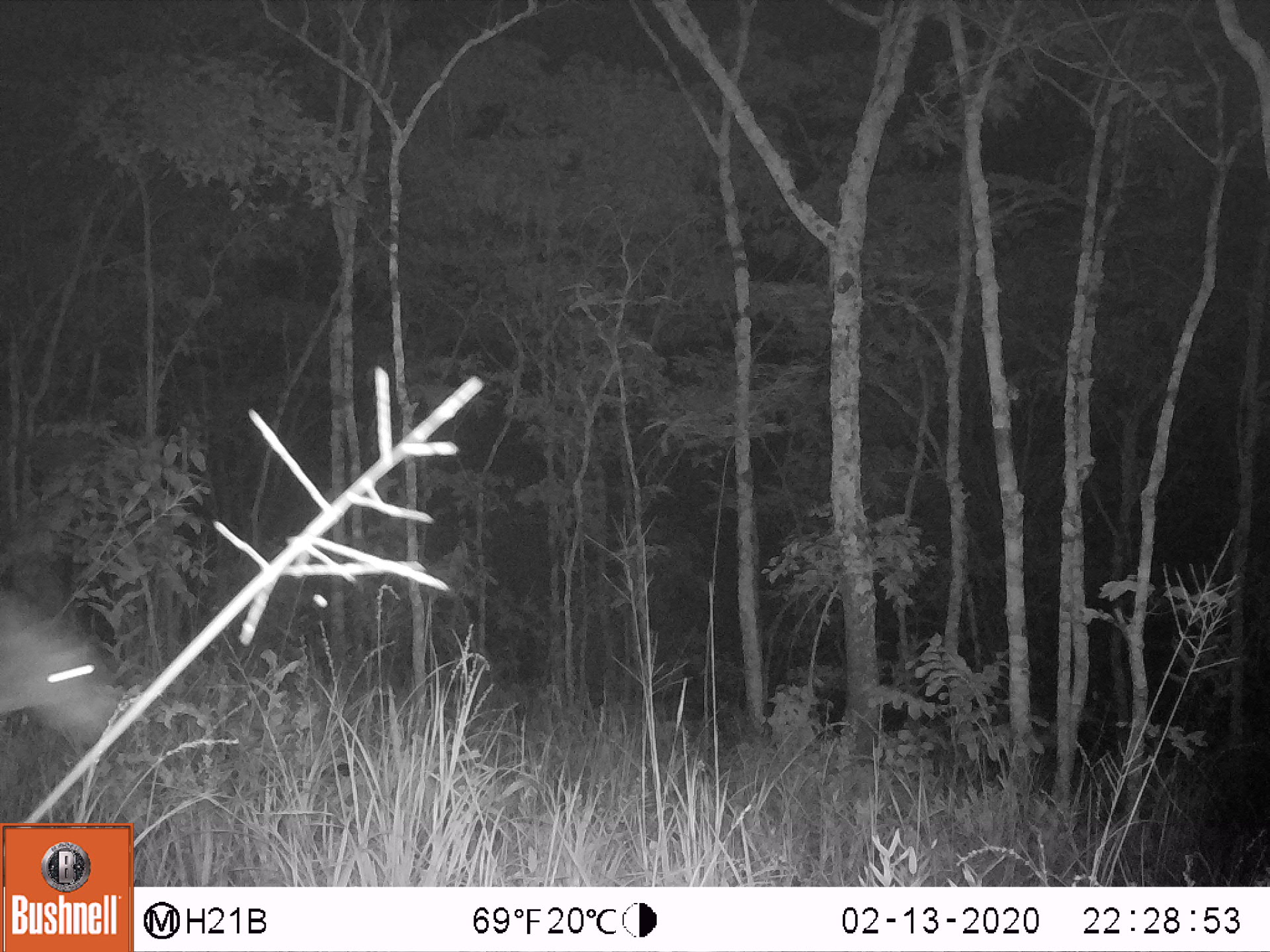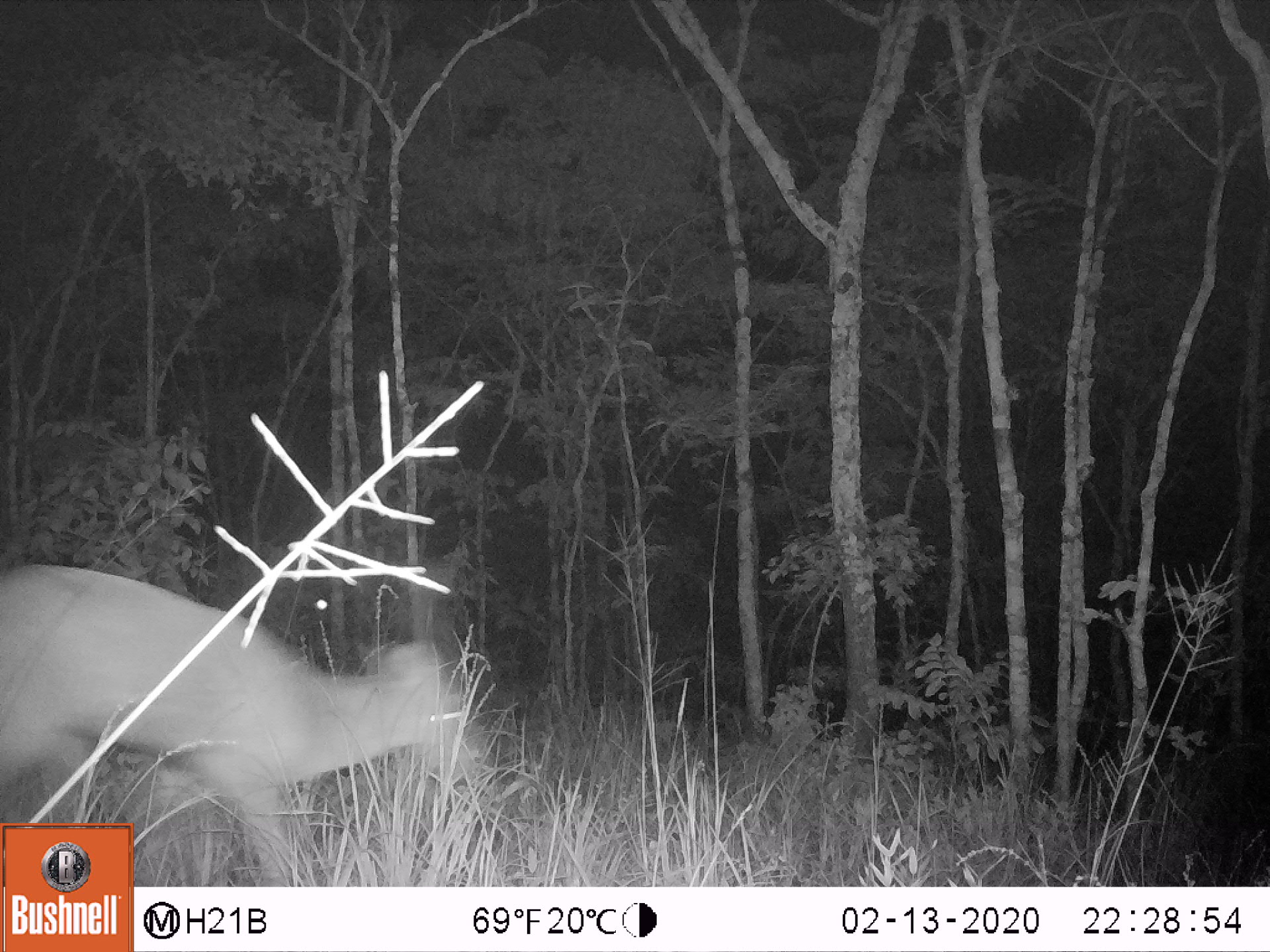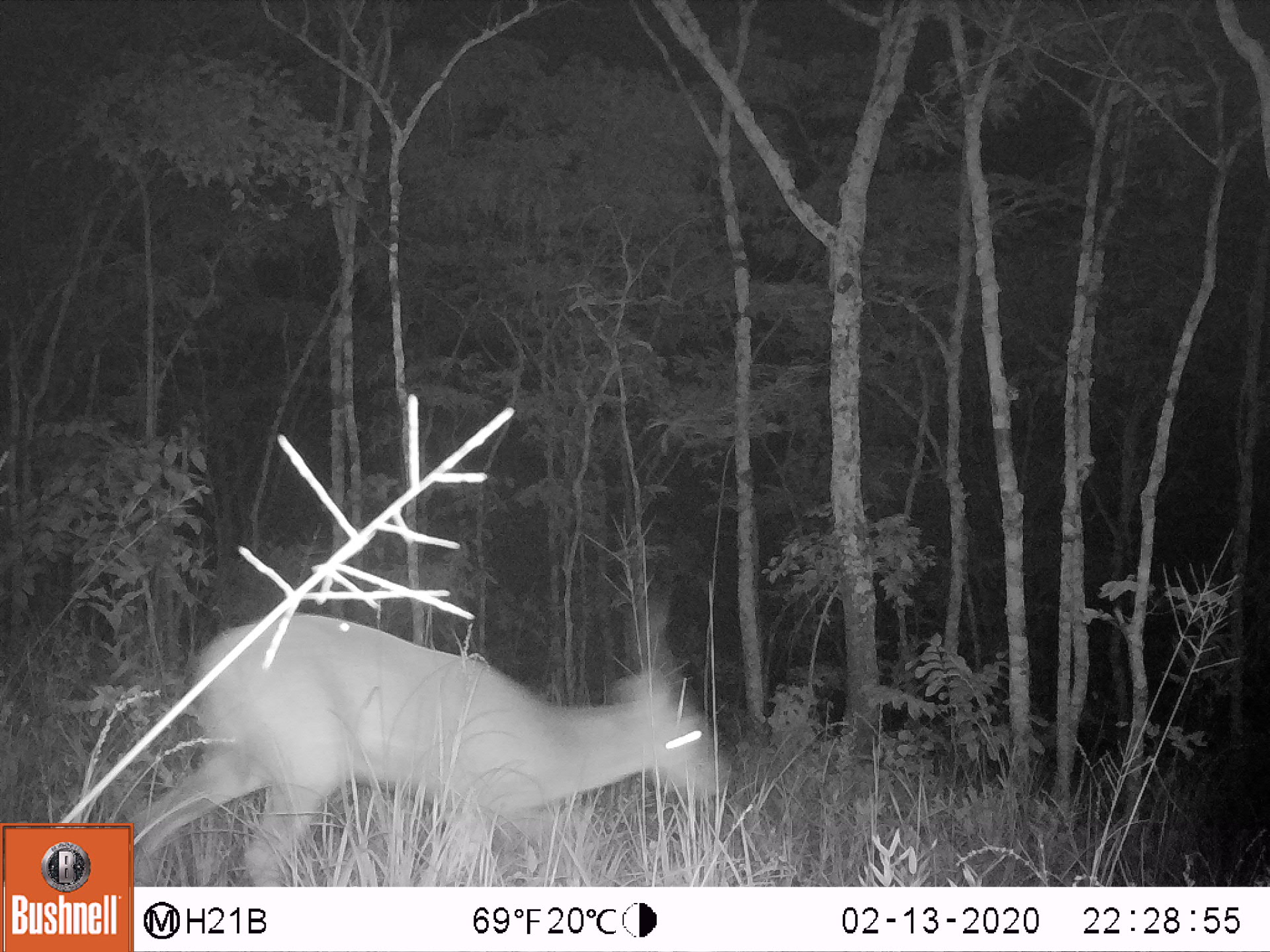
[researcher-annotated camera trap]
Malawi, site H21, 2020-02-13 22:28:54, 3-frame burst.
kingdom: Animalia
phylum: Chordata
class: Mammalia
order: Artiodactyla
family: Bovidae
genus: Tragelaphus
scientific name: Tragelaphus sylvaticus sylvaticus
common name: cape bushbuck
Cape bushbuck (Tragelaphus sylvaticus sylvaticus), count 1.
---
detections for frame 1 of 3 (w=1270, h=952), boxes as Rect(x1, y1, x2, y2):
cape bushbuck: Rect(2, 528, 135, 748)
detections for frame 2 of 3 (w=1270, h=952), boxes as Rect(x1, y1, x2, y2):
cape bushbuck: Rect(0, 558, 496, 819)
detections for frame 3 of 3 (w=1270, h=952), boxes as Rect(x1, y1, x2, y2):
cape bushbuck: Rect(136, 590, 737, 877)